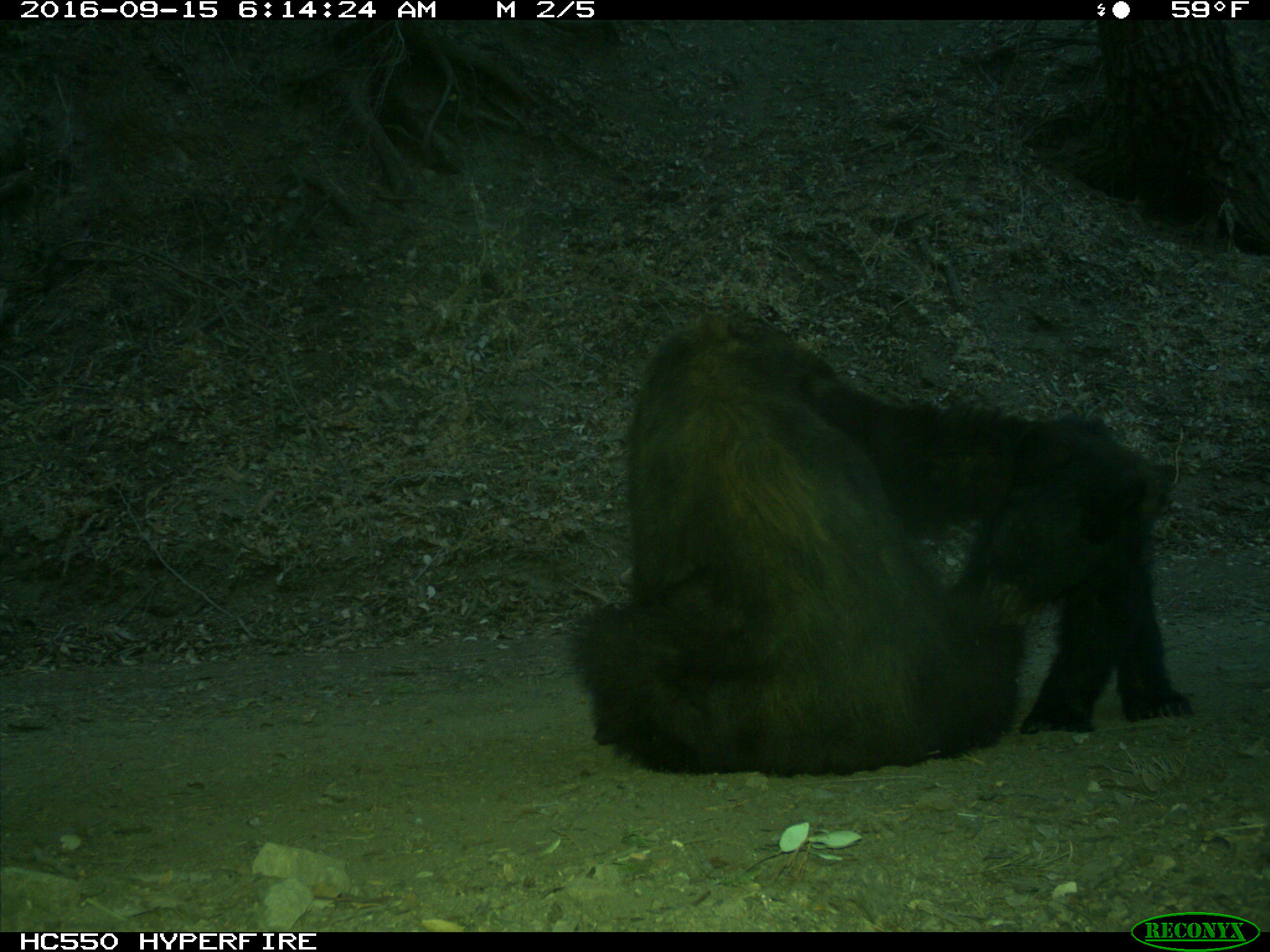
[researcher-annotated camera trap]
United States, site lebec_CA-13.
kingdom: Animalia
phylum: Chordata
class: Mammalia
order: Carnivora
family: Ursidae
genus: Ursus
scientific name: Ursus americanus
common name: american black bear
Ursus americanus (american black bear).